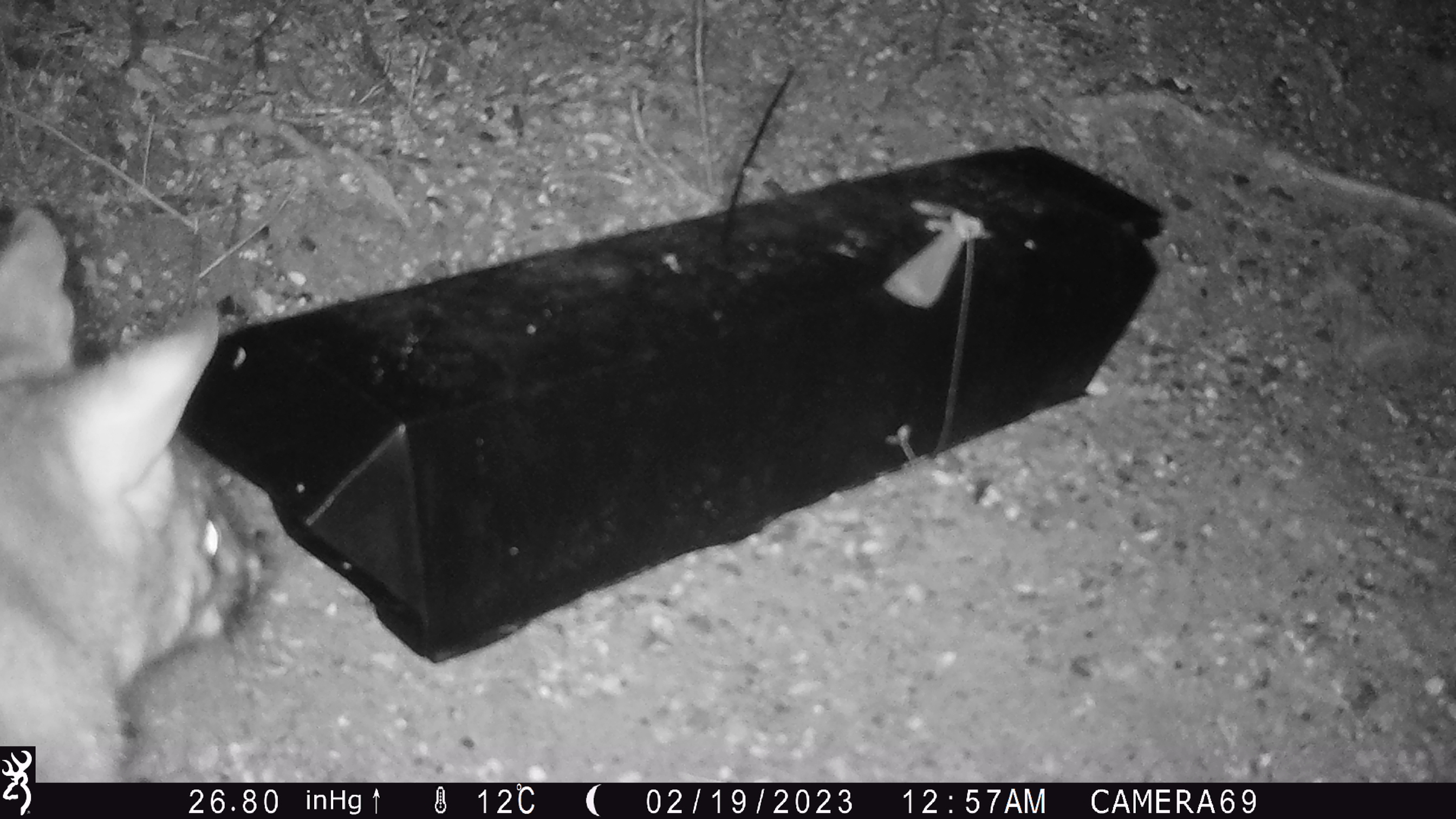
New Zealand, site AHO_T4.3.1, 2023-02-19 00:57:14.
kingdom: Animalia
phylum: Chordata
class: Mammalia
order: Carnivora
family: Mustelidae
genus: Mustela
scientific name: Mustela erminea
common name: stoat